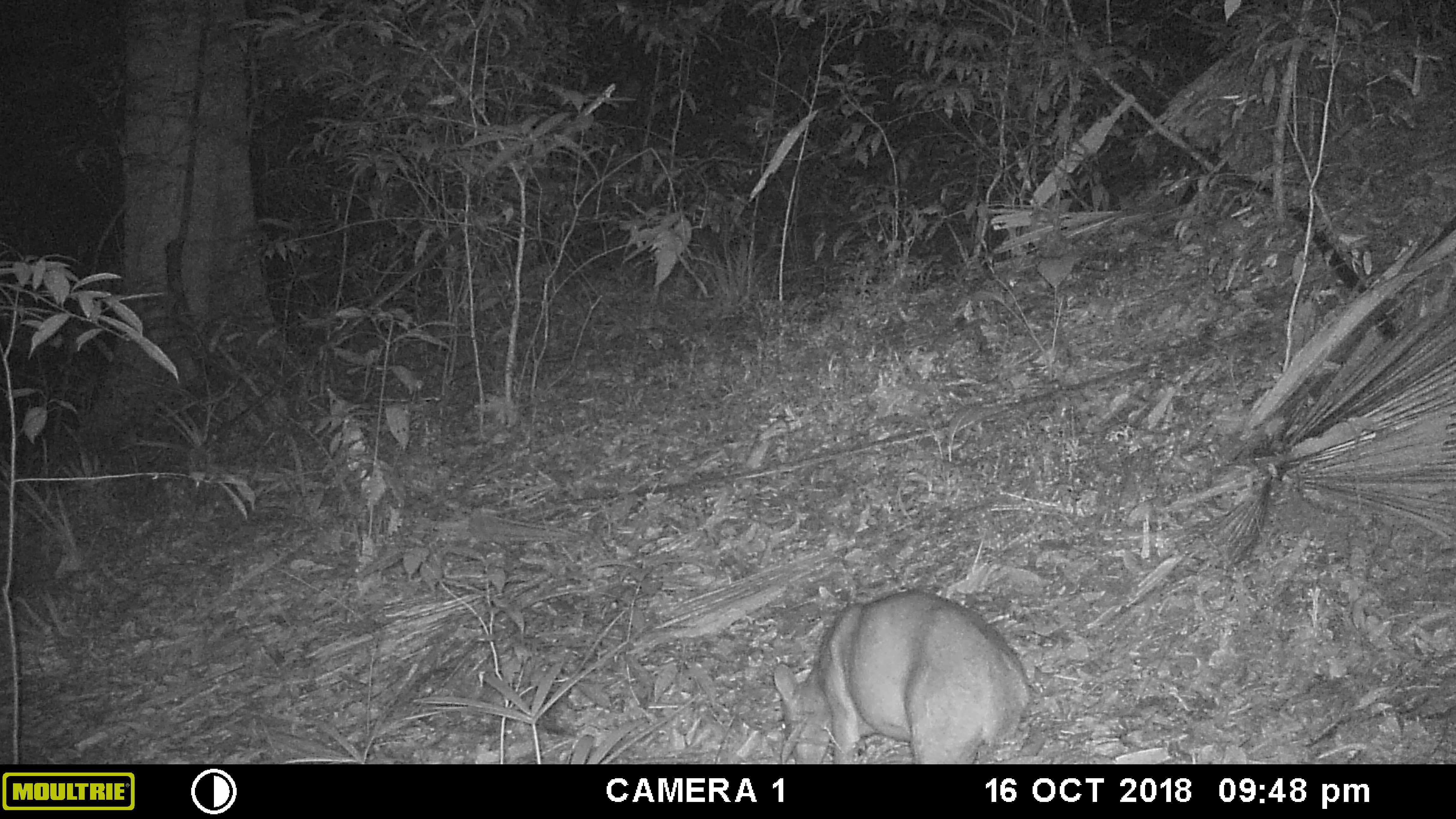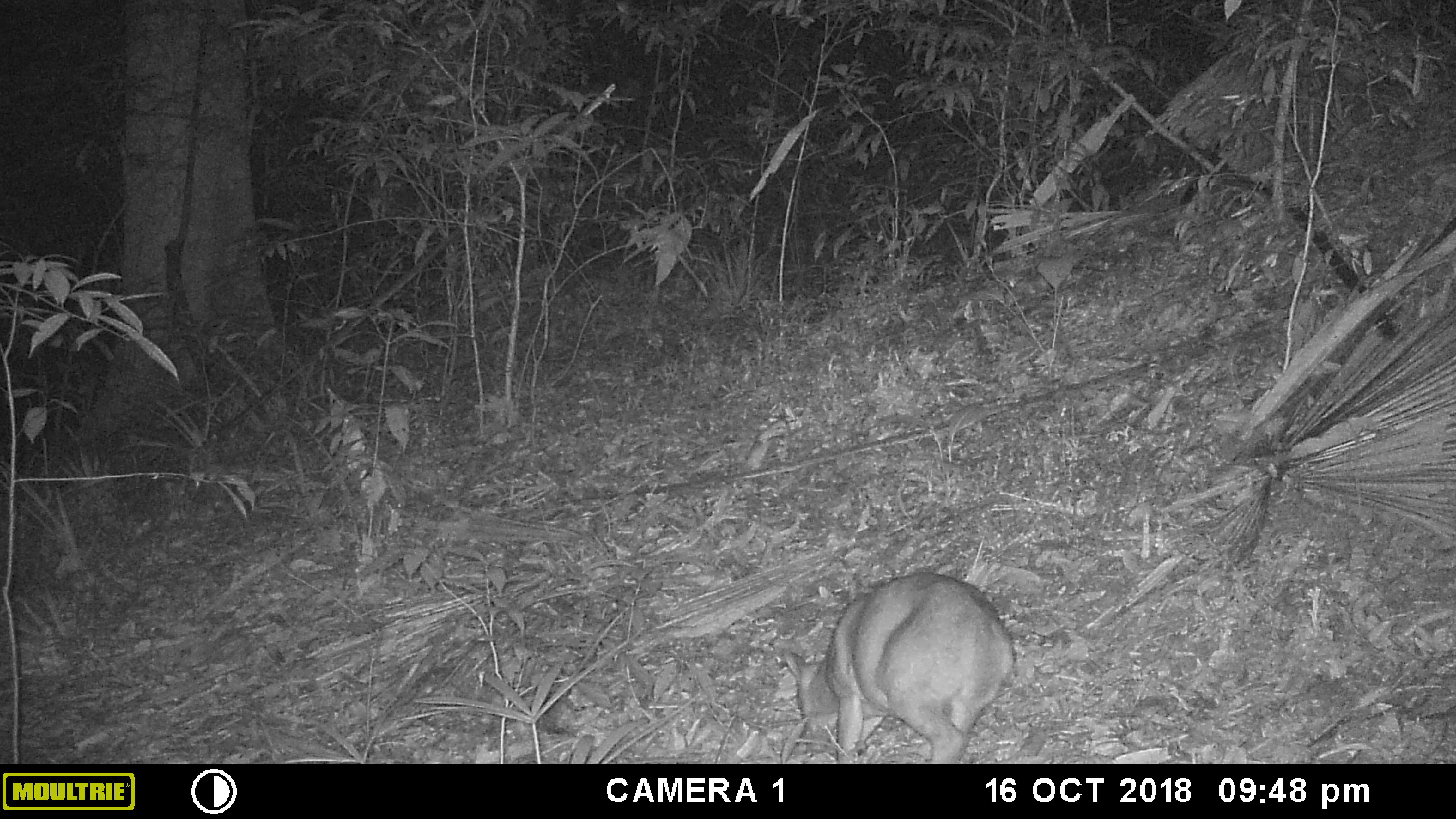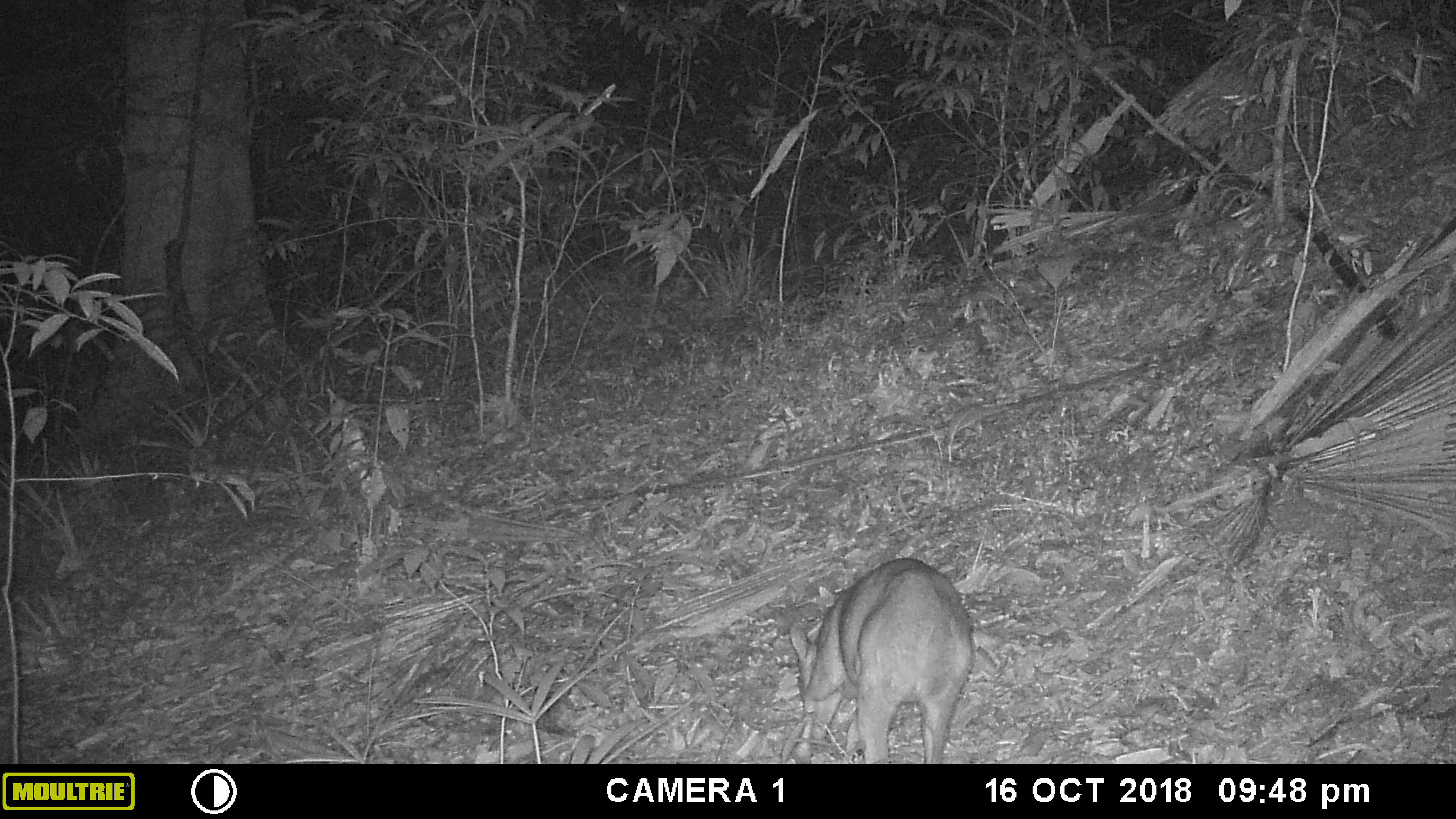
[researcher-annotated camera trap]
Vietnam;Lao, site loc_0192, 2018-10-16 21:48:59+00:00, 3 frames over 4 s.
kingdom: Animalia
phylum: Chordata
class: Mammalia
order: Artiodactyla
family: Cervidae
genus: Muntiacus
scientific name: Muntiacus vuquangensis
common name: large-antlered muntjac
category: large antlered muntjac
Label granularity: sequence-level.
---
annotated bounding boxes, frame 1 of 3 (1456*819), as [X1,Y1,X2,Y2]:
large antlered muntjac: [772,589,1031,764]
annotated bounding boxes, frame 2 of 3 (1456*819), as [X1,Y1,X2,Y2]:
large antlered muntjac: [781,569,1014,764]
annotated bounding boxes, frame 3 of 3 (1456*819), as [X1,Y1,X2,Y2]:
large antlered muntjac: [788,555,974,764]